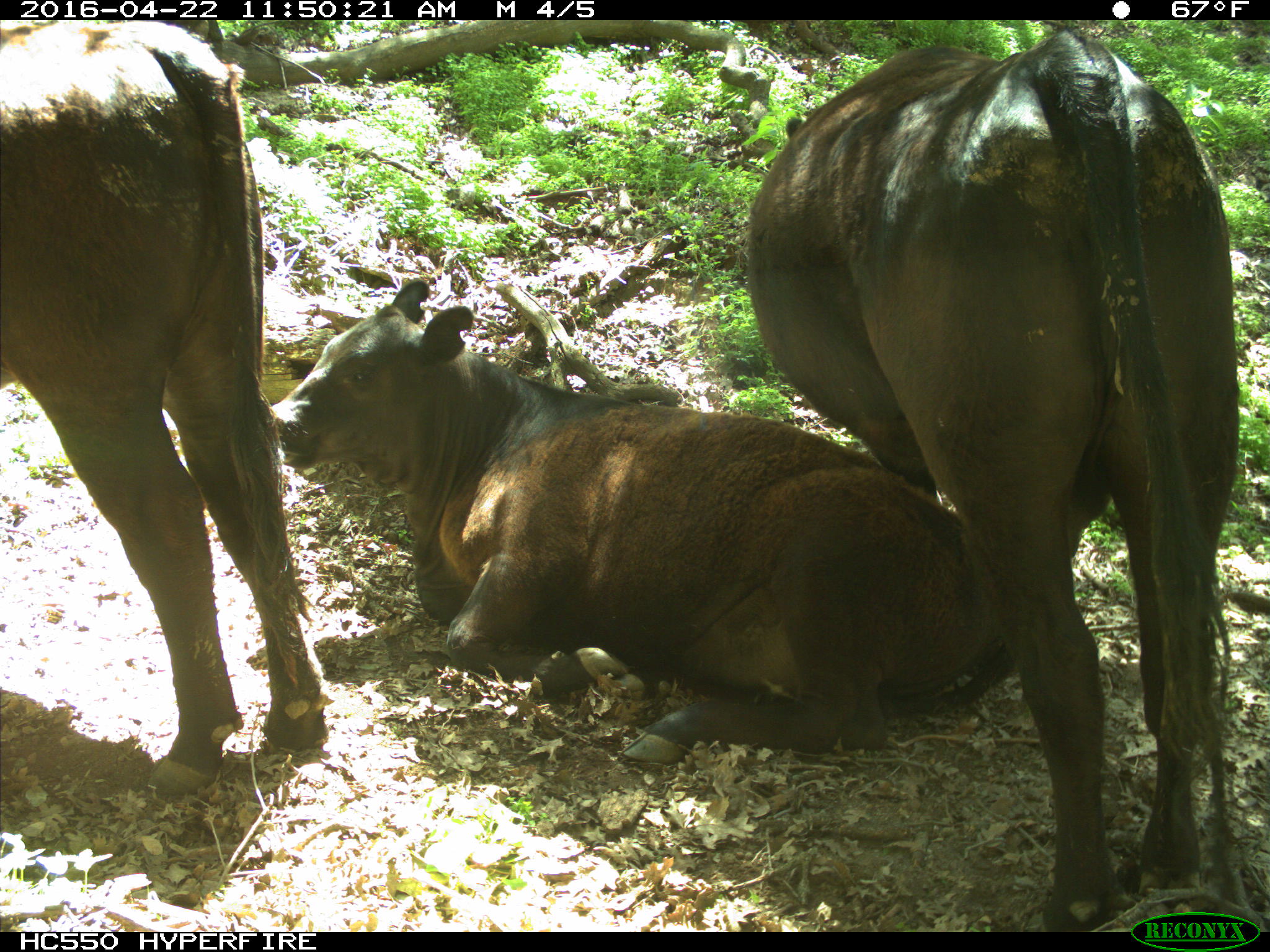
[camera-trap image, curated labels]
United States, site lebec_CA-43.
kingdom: Animalia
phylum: Chordata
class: Mammalia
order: Artiodactyla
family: Bovidae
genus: Bos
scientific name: Bos taurus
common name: domestic cow